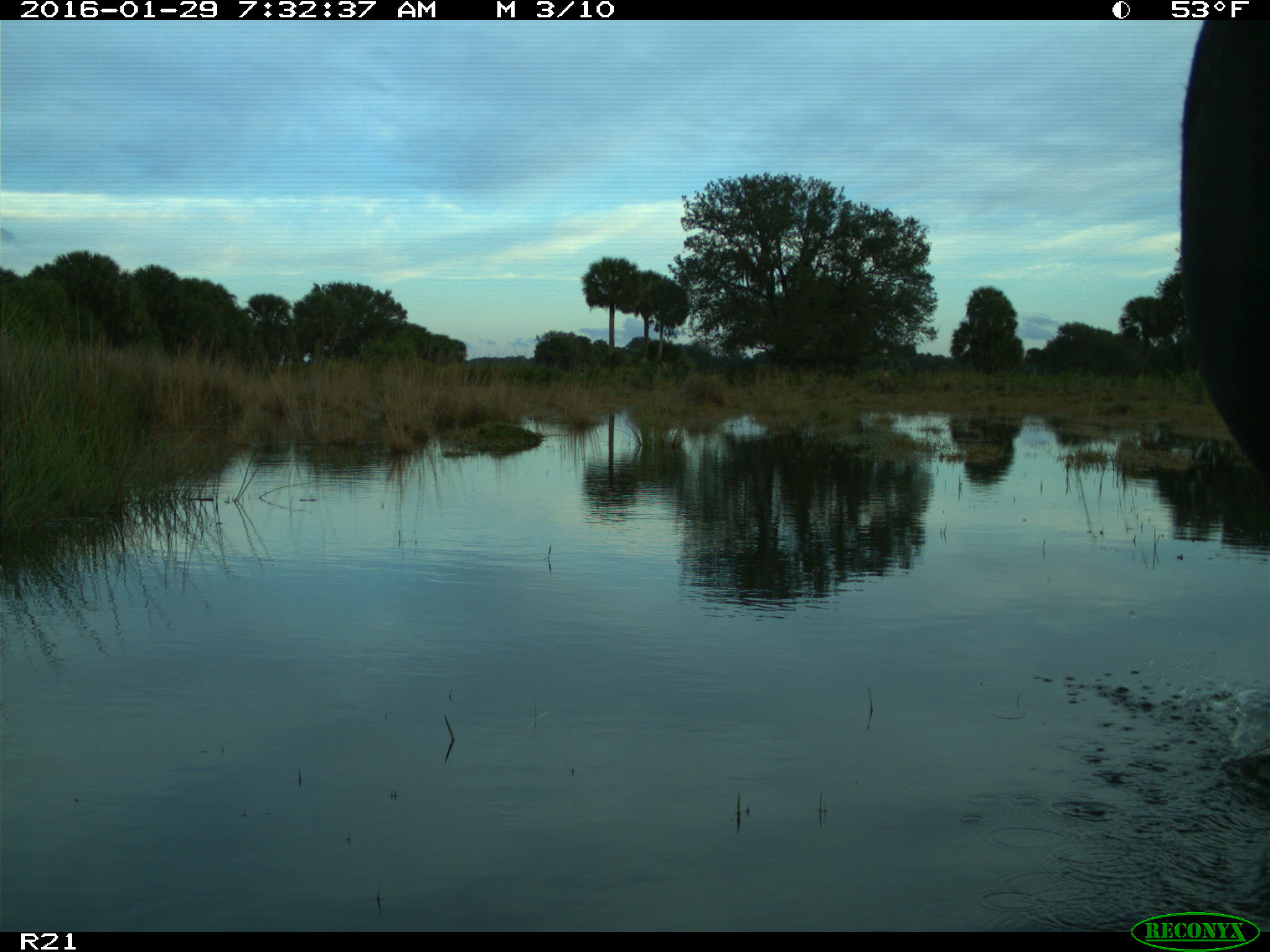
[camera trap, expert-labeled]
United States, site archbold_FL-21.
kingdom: Animalia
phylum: Chordata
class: Mammalia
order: Artiodactyla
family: Bovidae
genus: Bos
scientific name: Bos taurus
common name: domestic cow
Bos taurus (domestic cow).